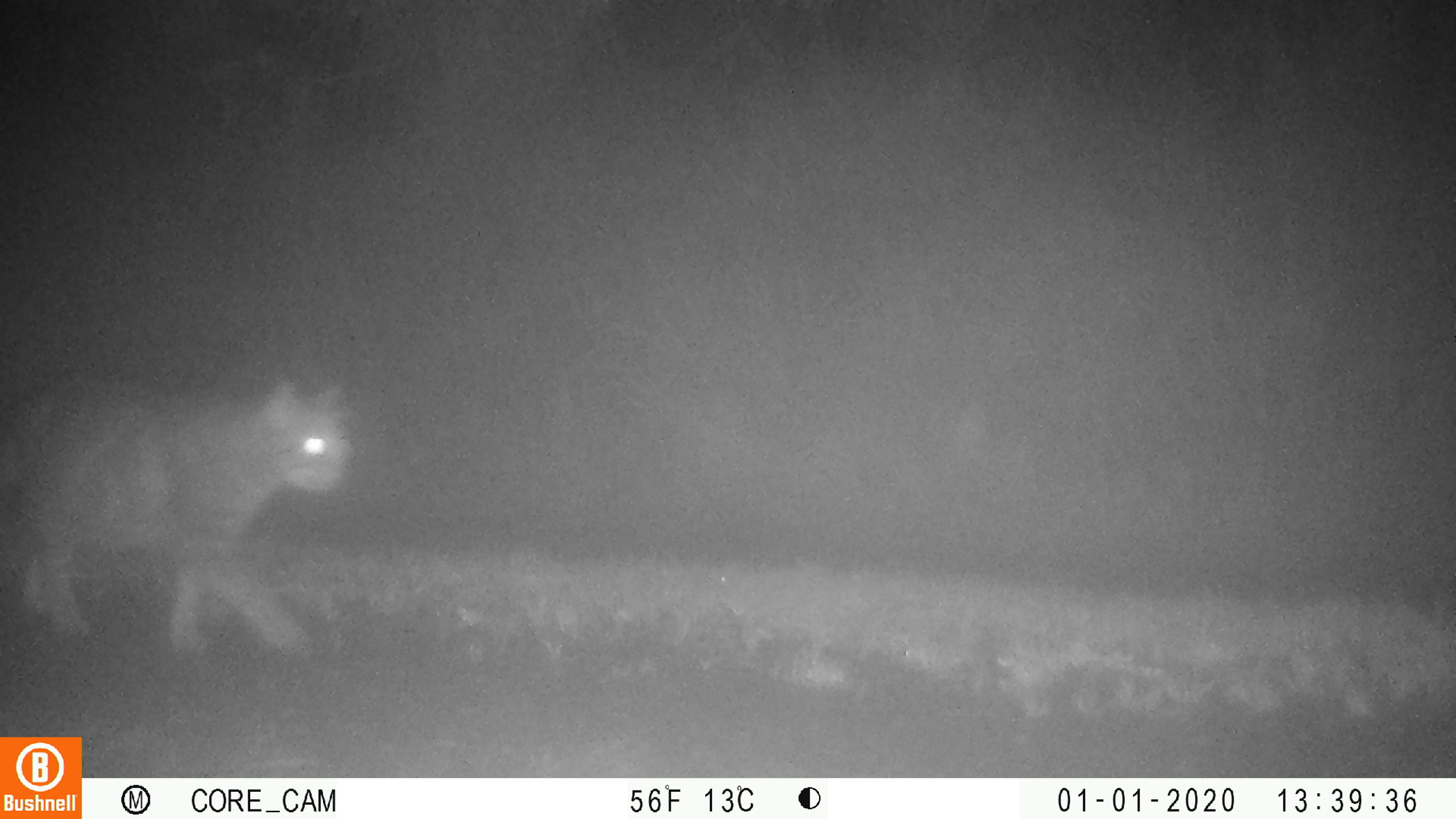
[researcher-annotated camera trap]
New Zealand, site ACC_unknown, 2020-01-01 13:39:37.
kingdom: Animalia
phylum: Chordata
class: Mammalia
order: Carnivora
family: Felidae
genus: Felis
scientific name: Felis catus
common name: domestic cat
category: cat